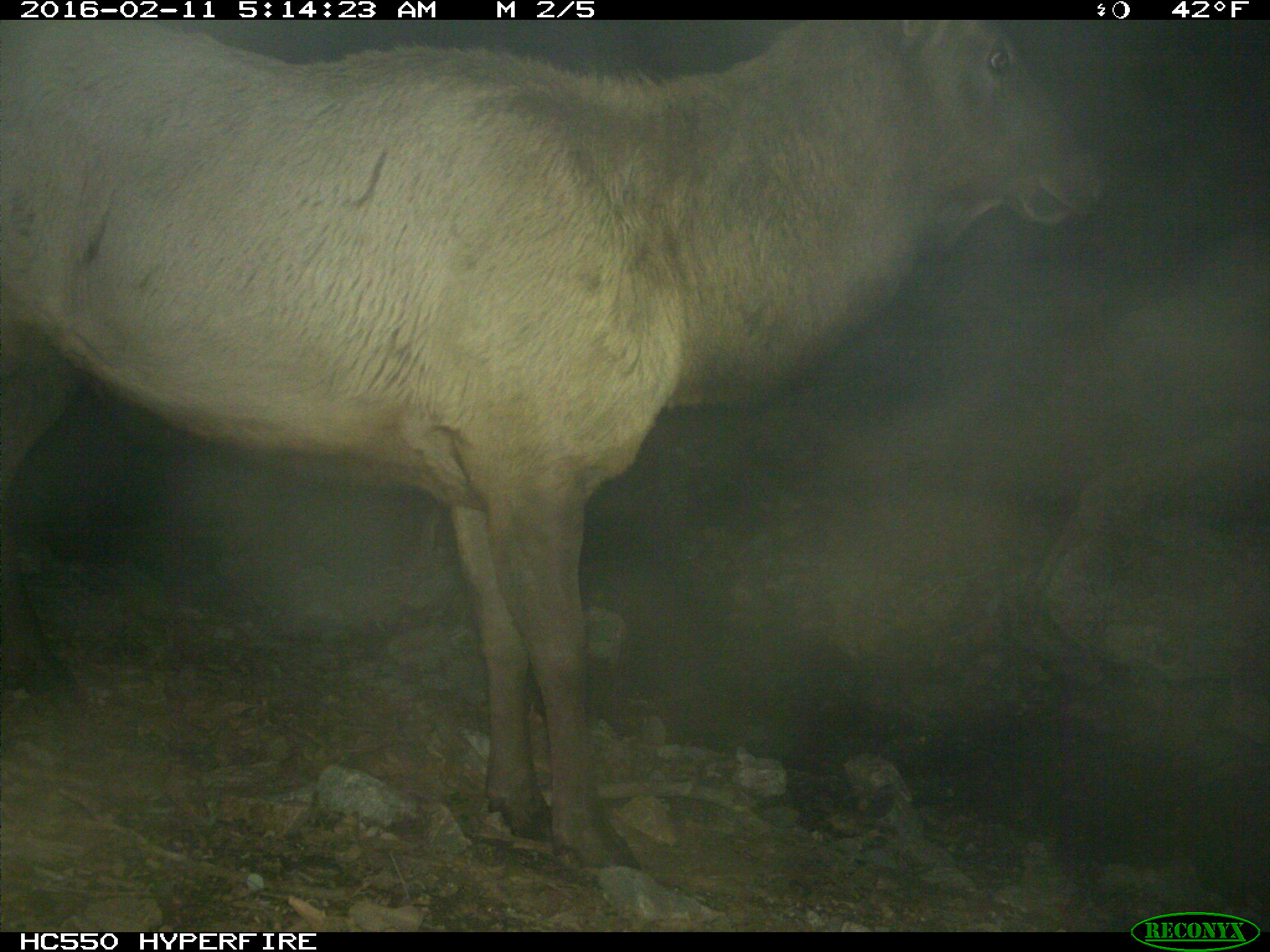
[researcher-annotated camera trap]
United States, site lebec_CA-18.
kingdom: Animalia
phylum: Chordata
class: Mammalia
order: Artiodactyla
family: Cervidae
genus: Cervus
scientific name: Cervus canadensis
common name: elk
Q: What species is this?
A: Cervus canadensis (elk).